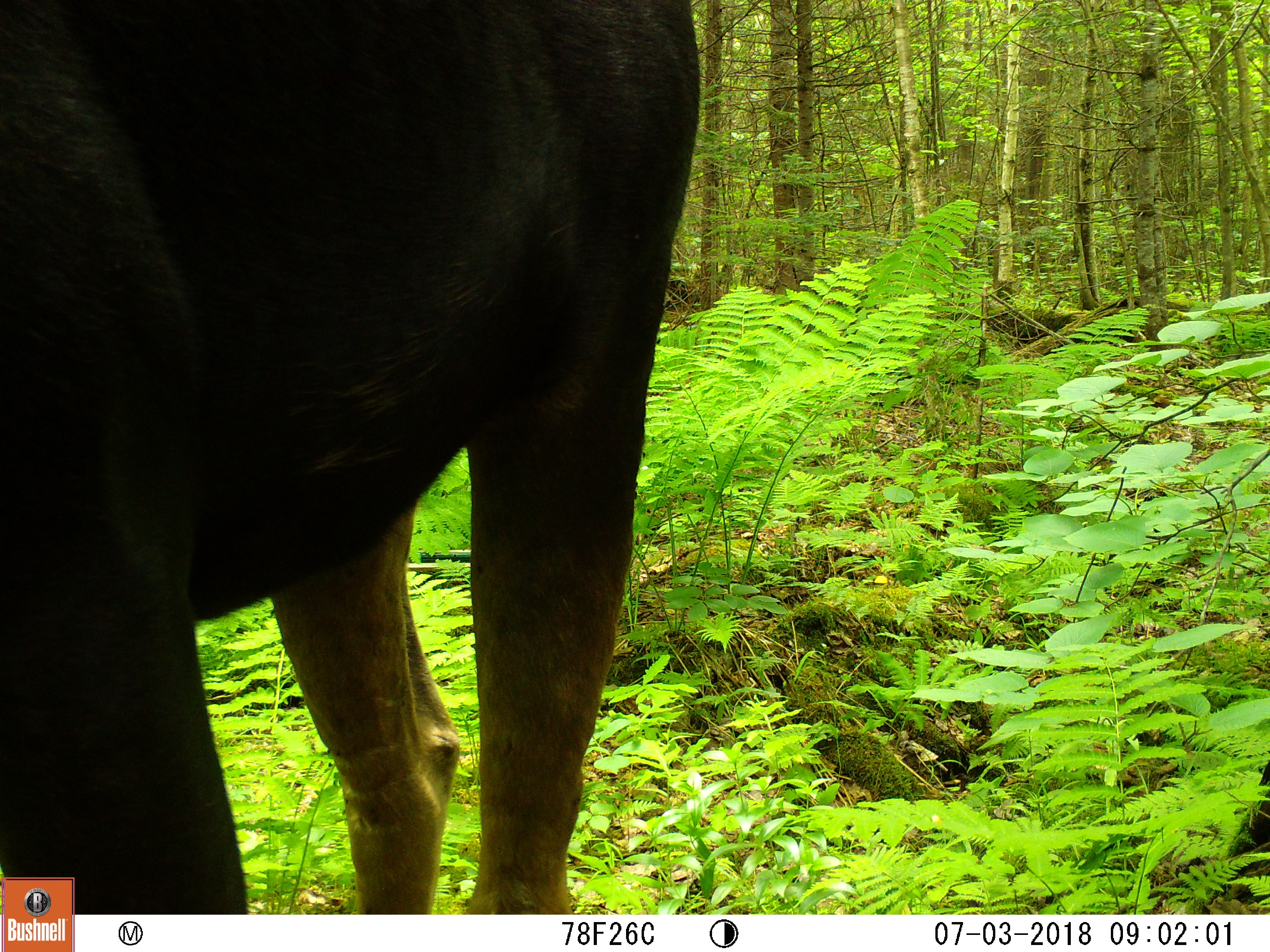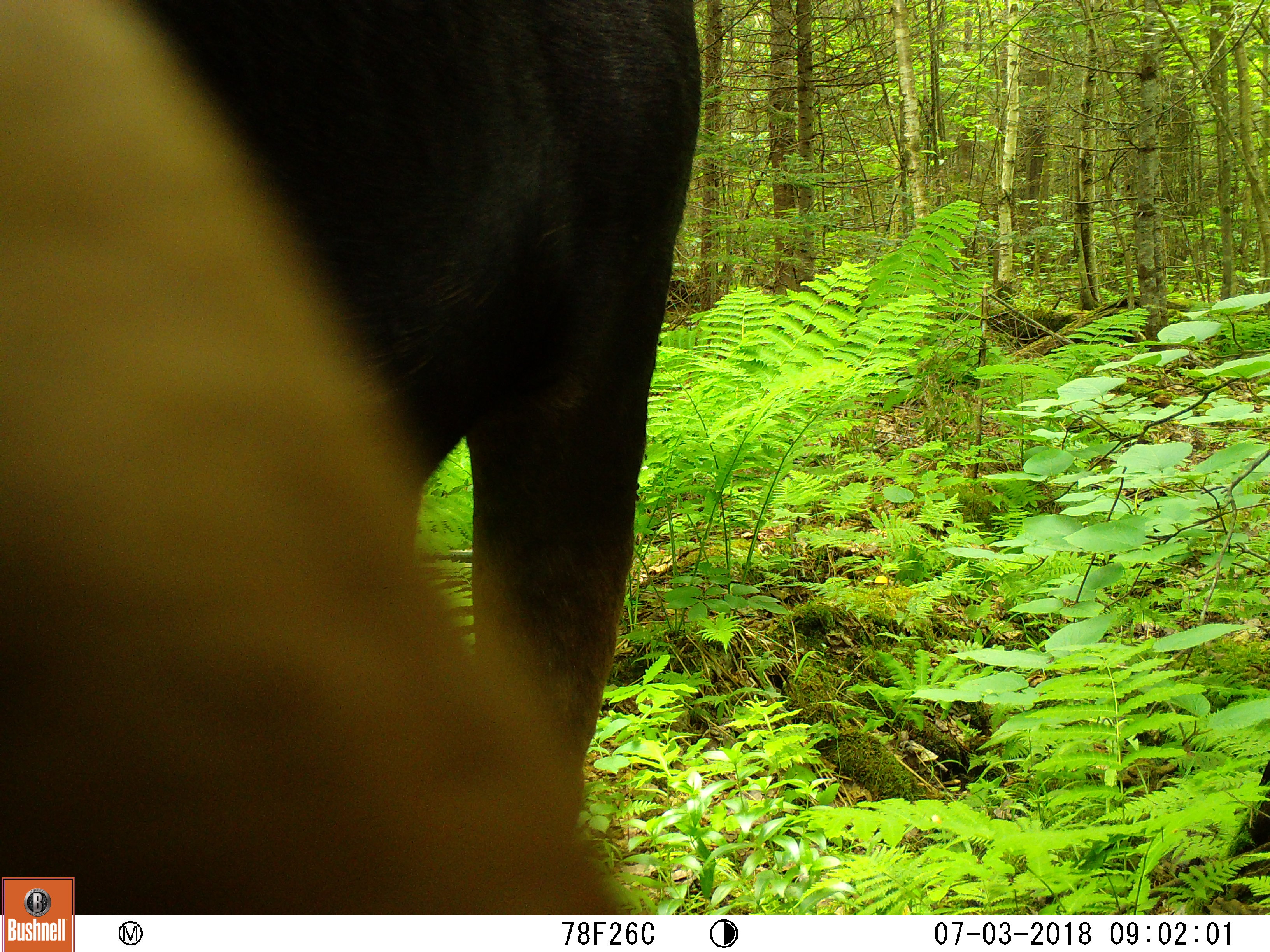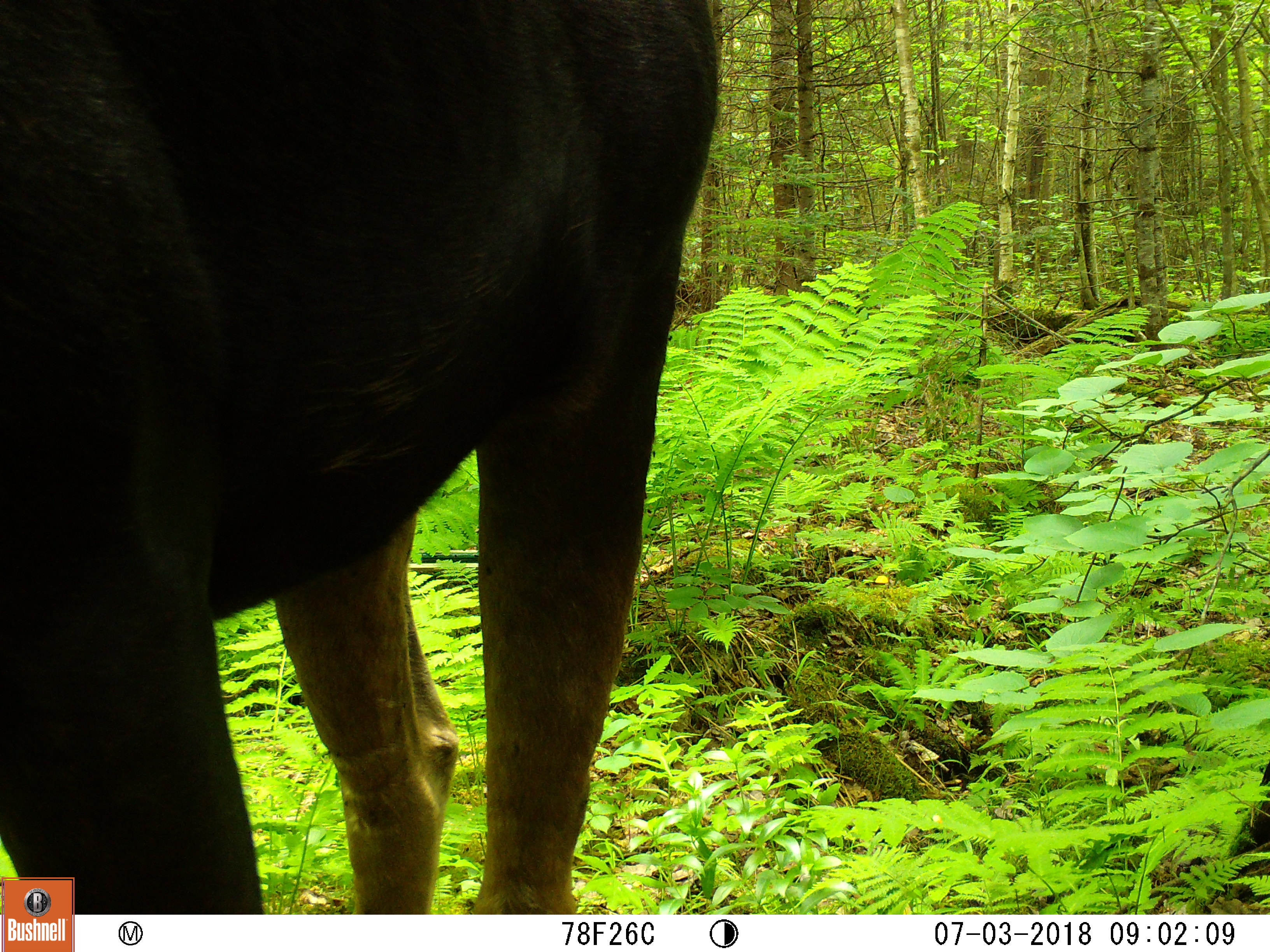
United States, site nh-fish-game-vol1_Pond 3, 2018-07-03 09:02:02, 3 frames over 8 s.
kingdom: Animalia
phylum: Chordata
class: Mammalia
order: Artiodactyla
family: Cervidae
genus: Alces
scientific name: Alces alces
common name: moose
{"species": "moose (Alces alces)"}